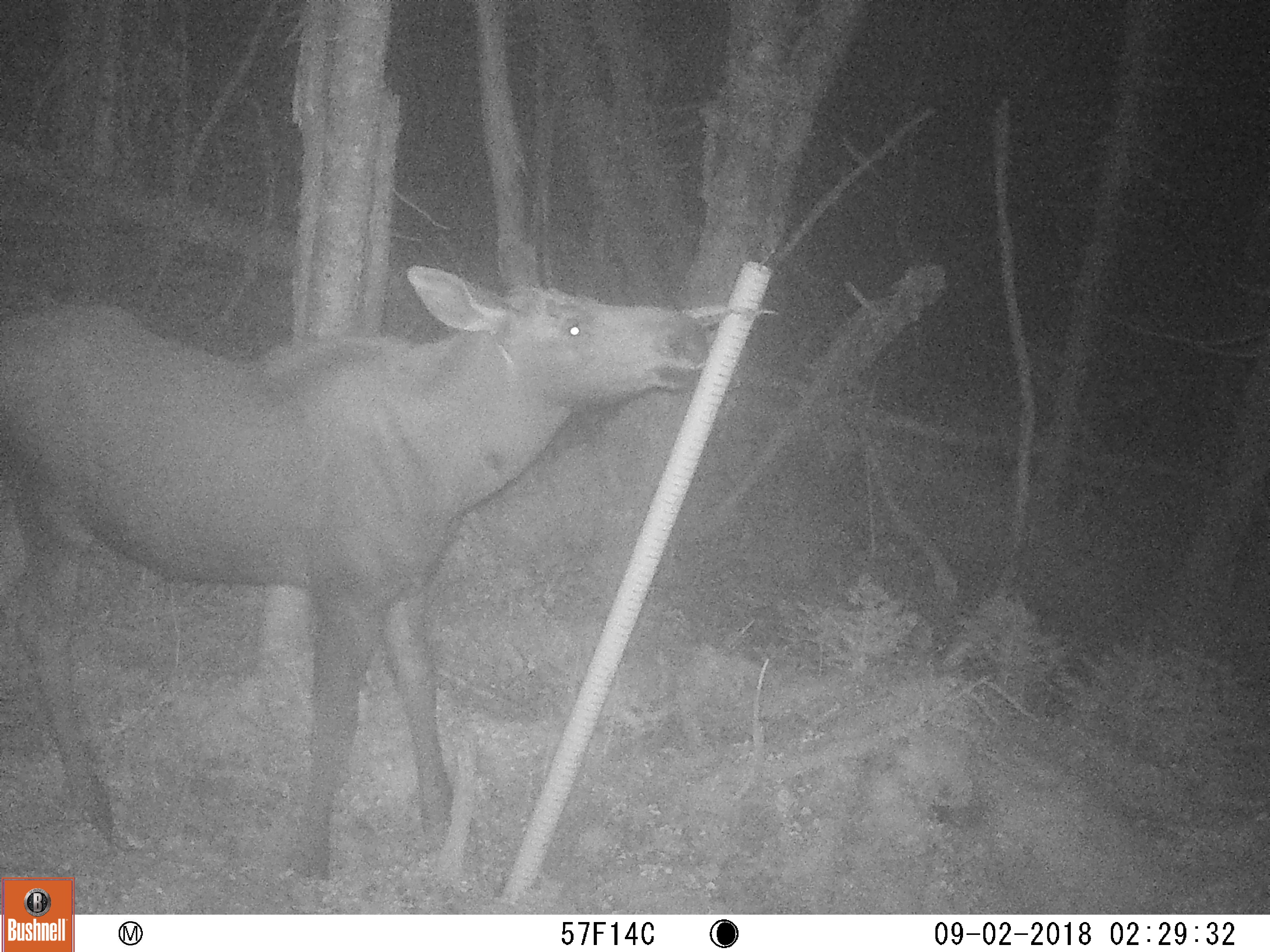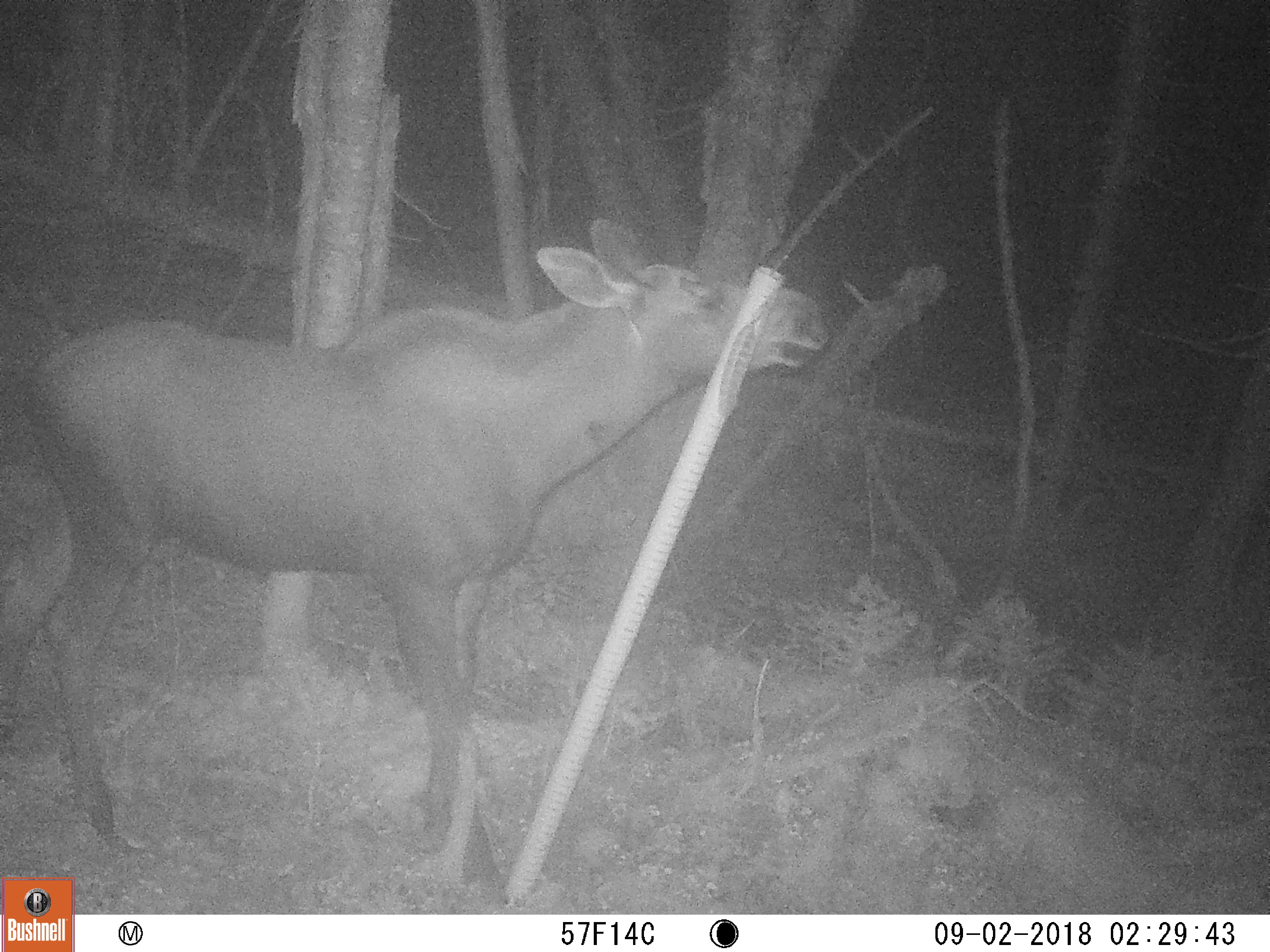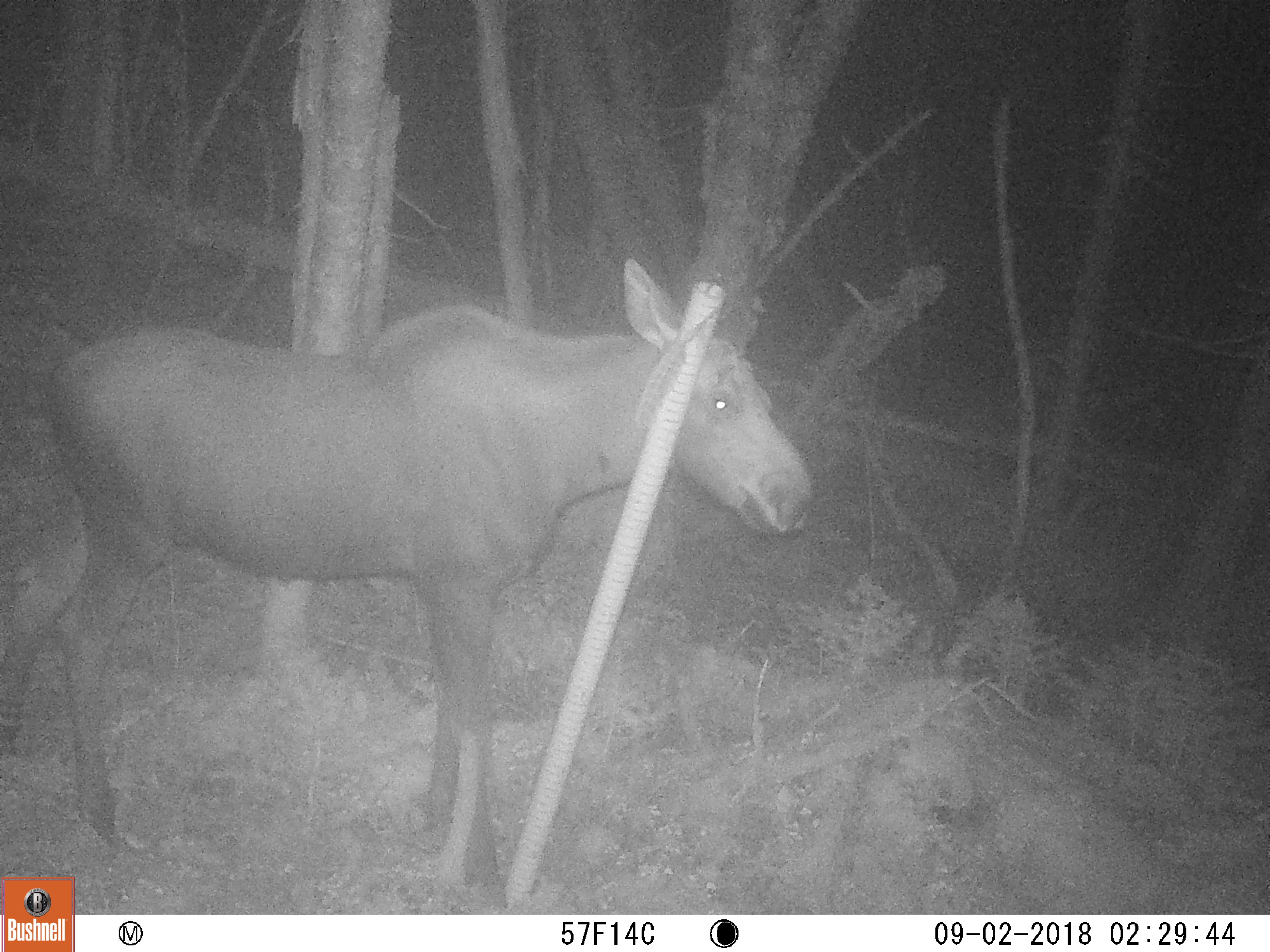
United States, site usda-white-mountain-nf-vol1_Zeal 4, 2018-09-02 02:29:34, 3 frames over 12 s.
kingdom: Animalia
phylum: Chordata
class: Mammalia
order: Artiodactyla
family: Cervidae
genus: Alces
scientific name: Alces alces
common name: moose